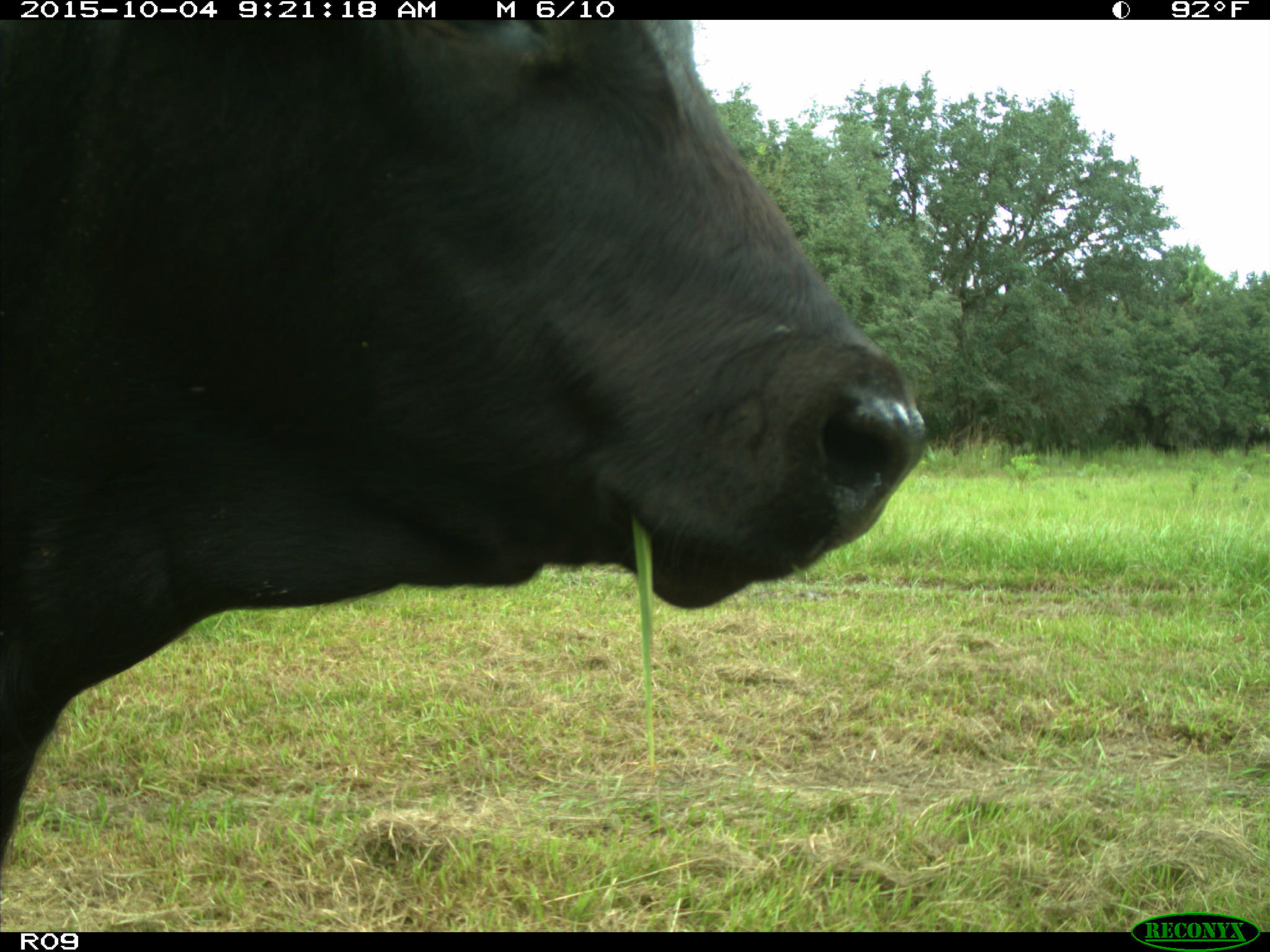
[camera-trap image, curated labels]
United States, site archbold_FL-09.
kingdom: Animalia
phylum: Chordata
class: Mammalia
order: Artiodactyla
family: Bovidae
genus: Bos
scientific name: Bos taurus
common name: domestic cow